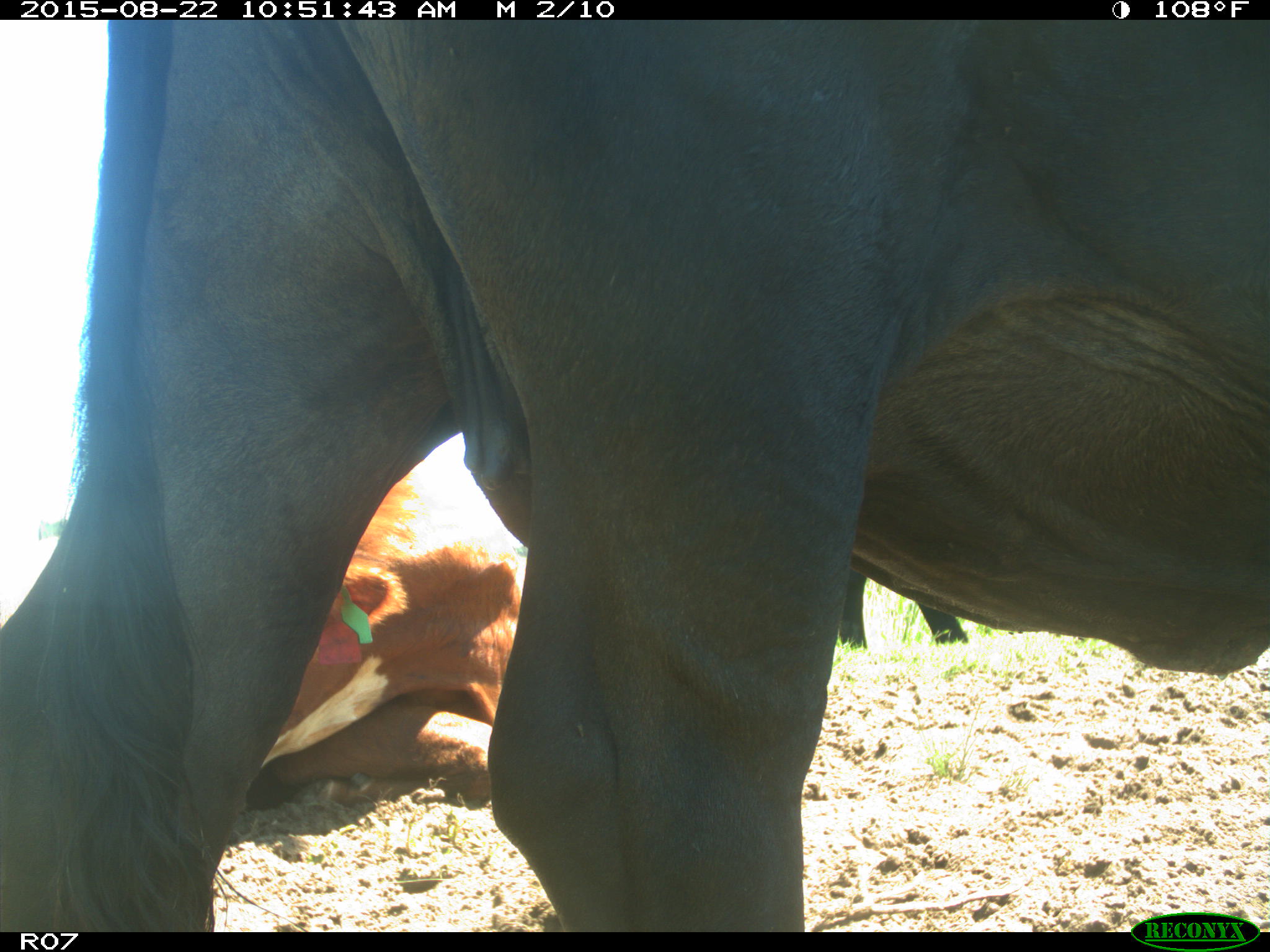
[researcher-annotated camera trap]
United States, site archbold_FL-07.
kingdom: Animalia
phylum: Chordata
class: Mammalia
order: Artiodactyla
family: Bovidae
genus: Bos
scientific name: Bos taurus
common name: domestic cow